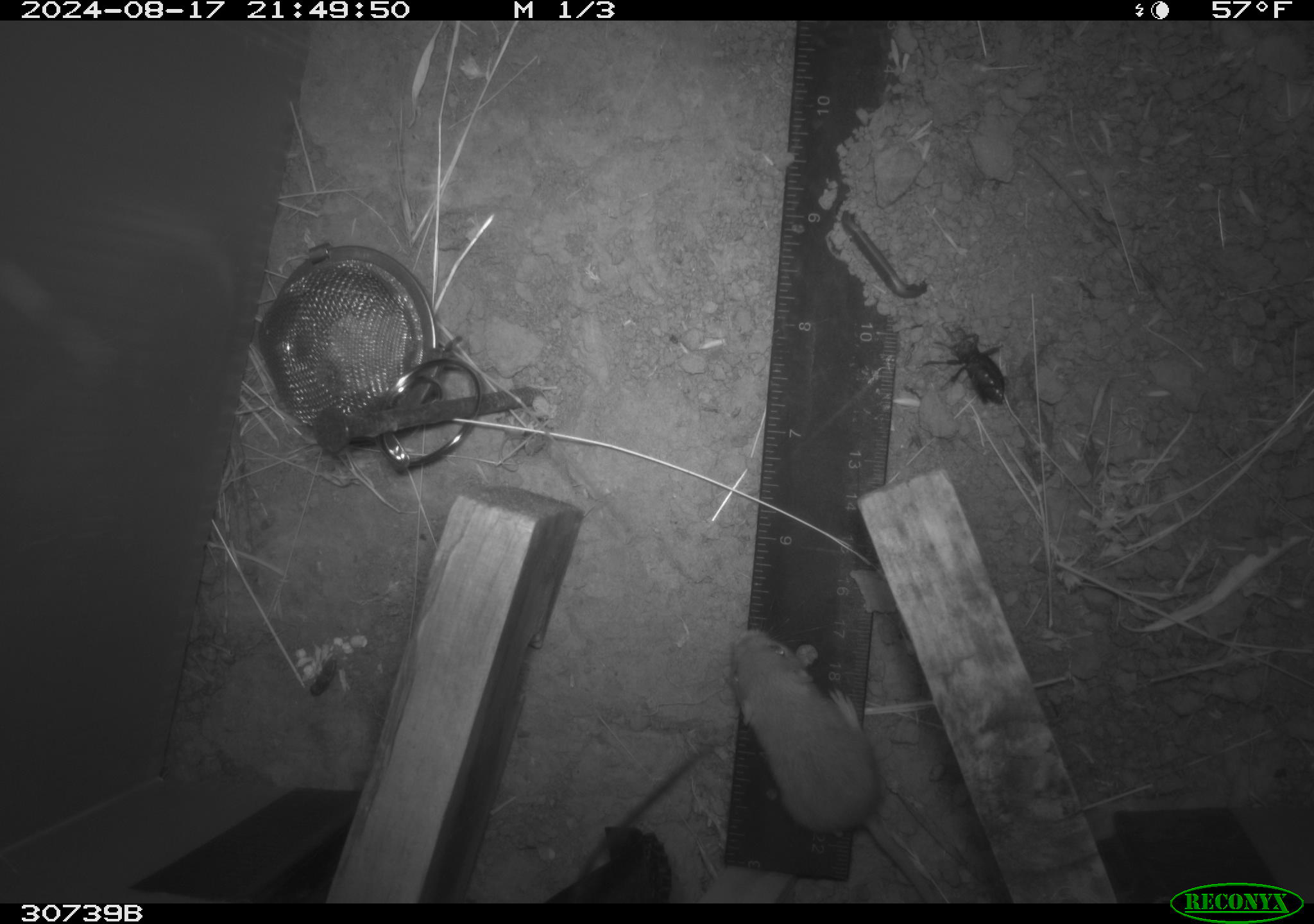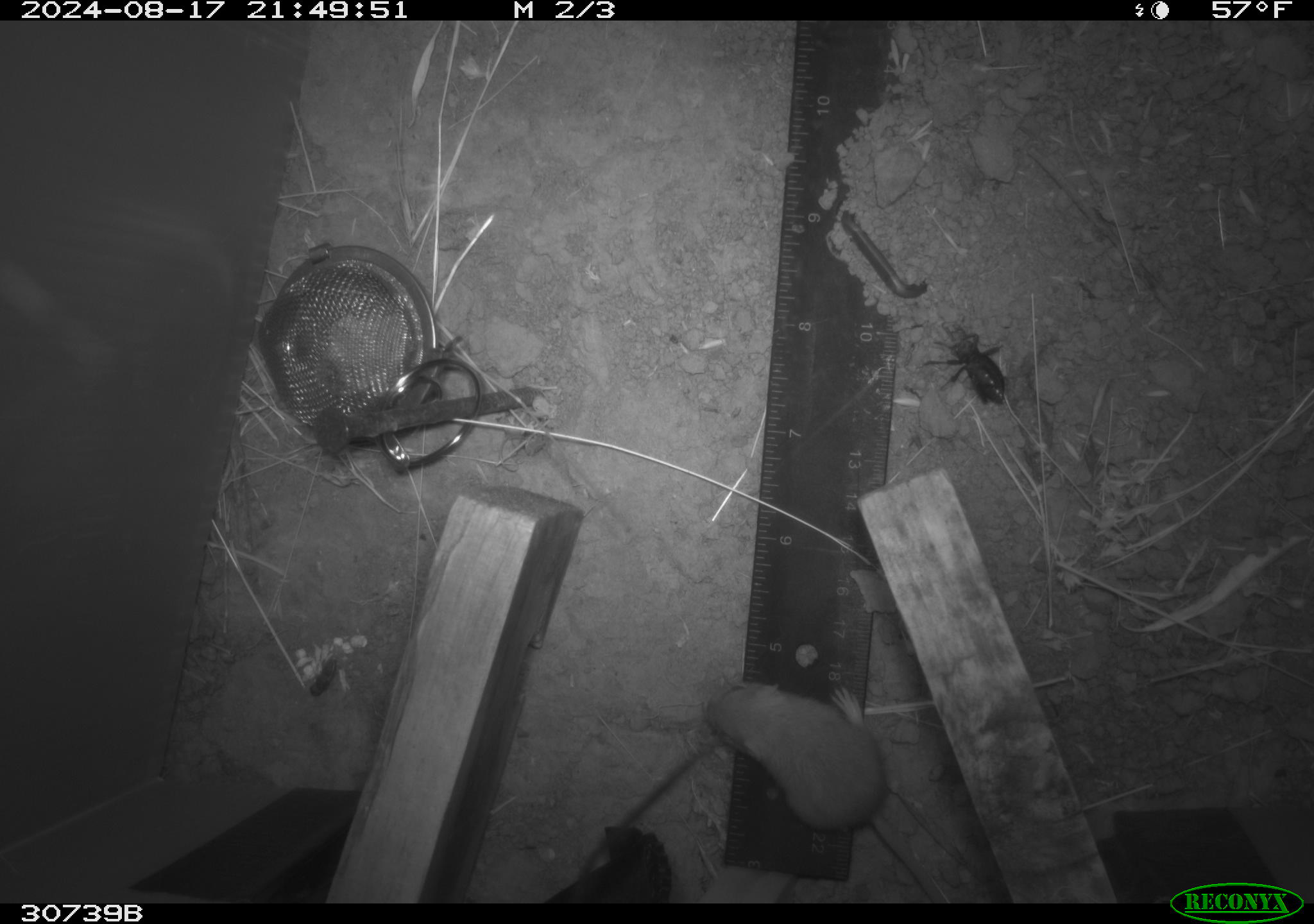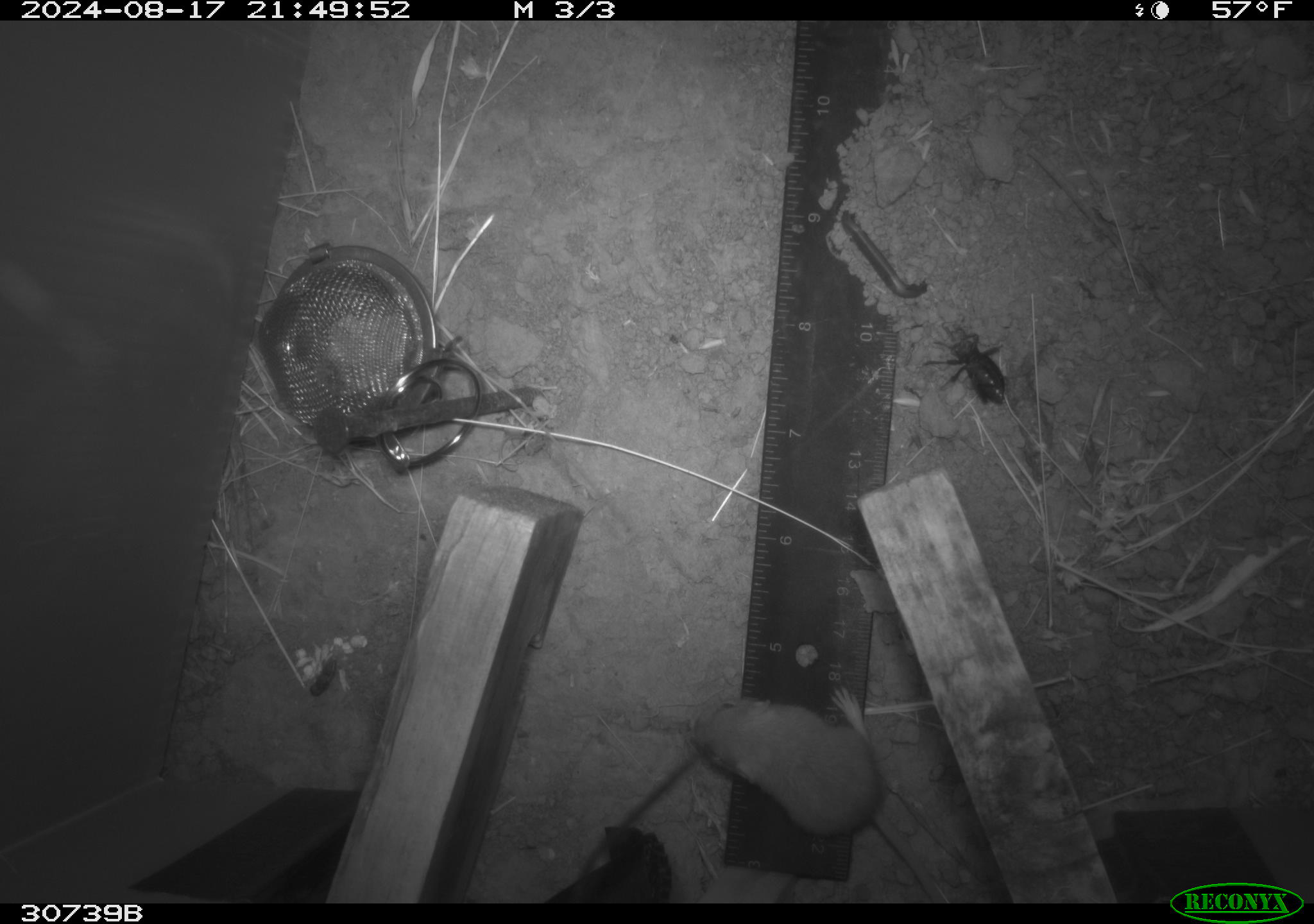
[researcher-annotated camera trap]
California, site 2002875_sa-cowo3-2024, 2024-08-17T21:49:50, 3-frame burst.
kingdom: Animalia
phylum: Chordata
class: Mammalia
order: Rodentia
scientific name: Rodentia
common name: mouse species